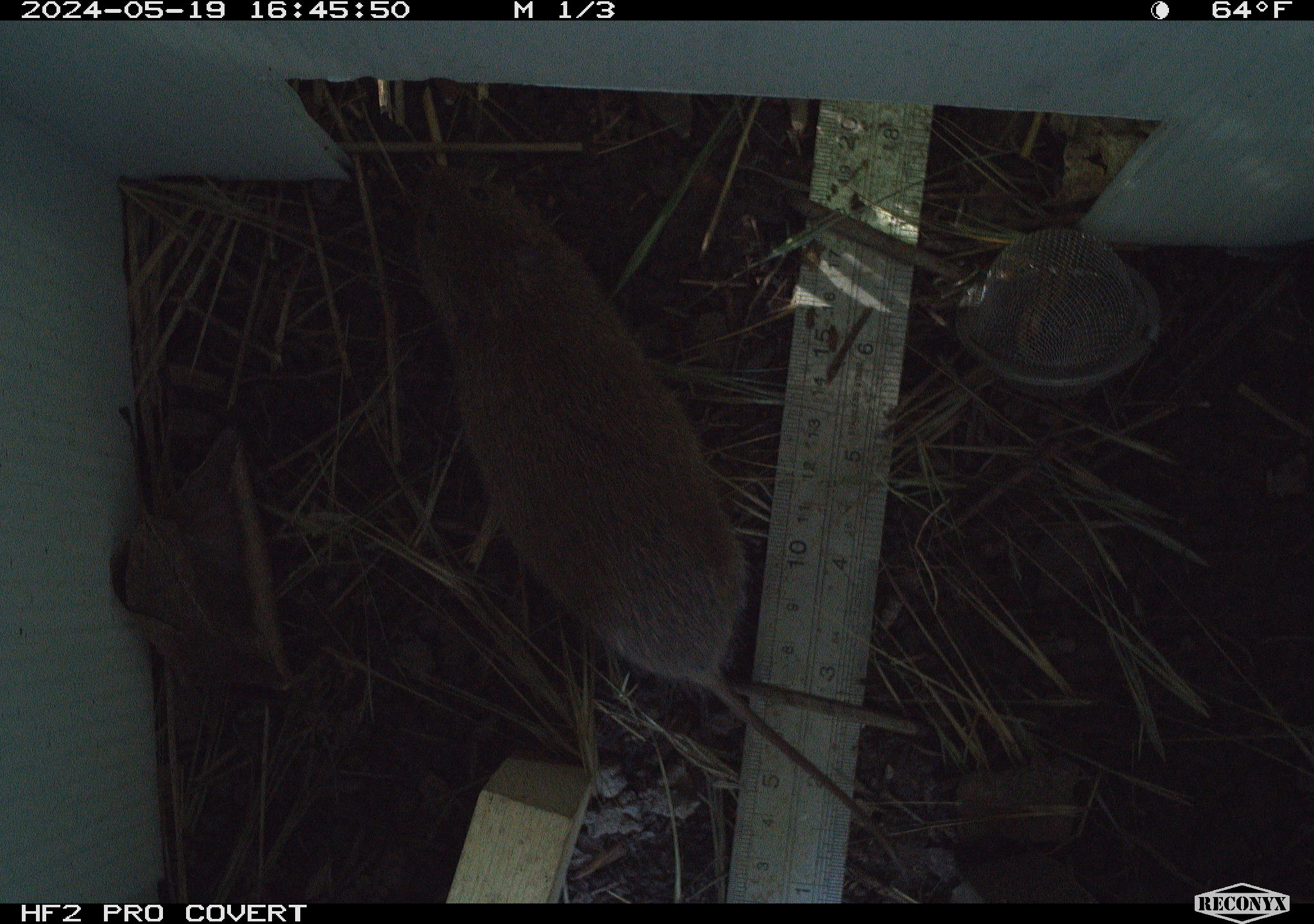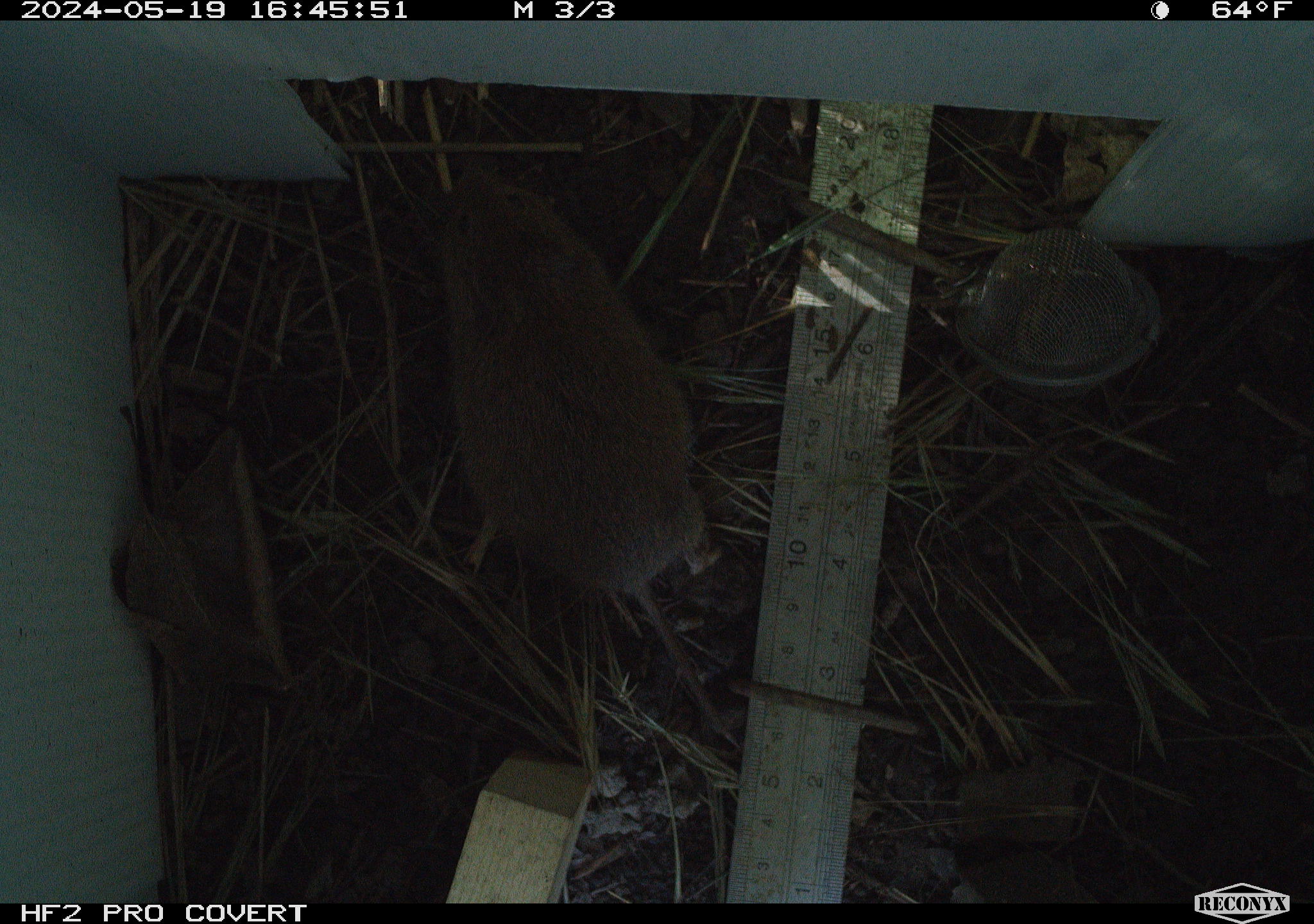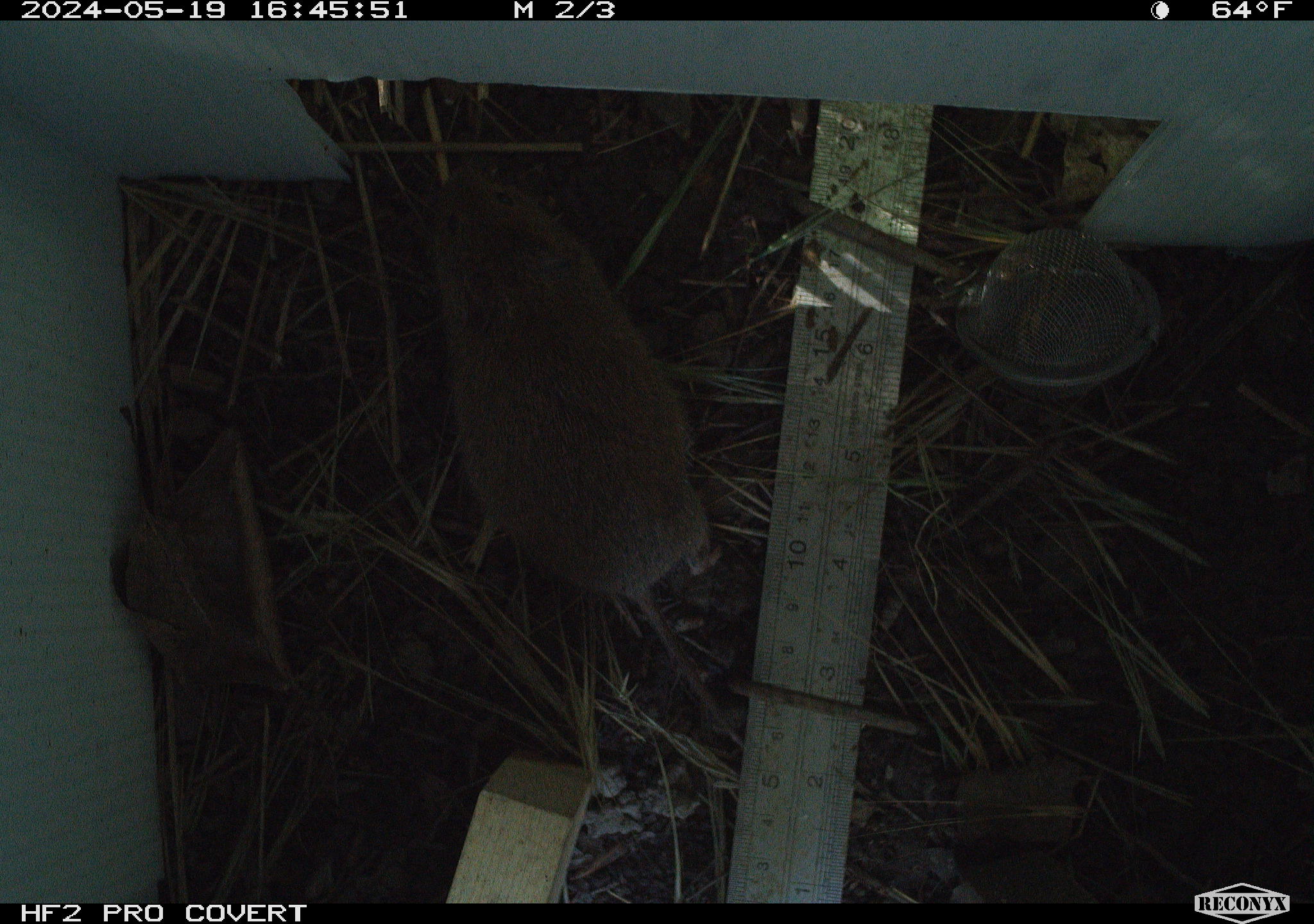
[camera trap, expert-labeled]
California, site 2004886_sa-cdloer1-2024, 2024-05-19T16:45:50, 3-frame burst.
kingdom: Animalia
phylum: Chordata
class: Mammalia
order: Rodentia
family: Cricetidae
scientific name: Arvicolinae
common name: voles, lemmings, and muskrats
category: arvicolinae subfamily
Arvicolinae subfamily (voles, lemmings, and muskrats) (Arvicolinae).